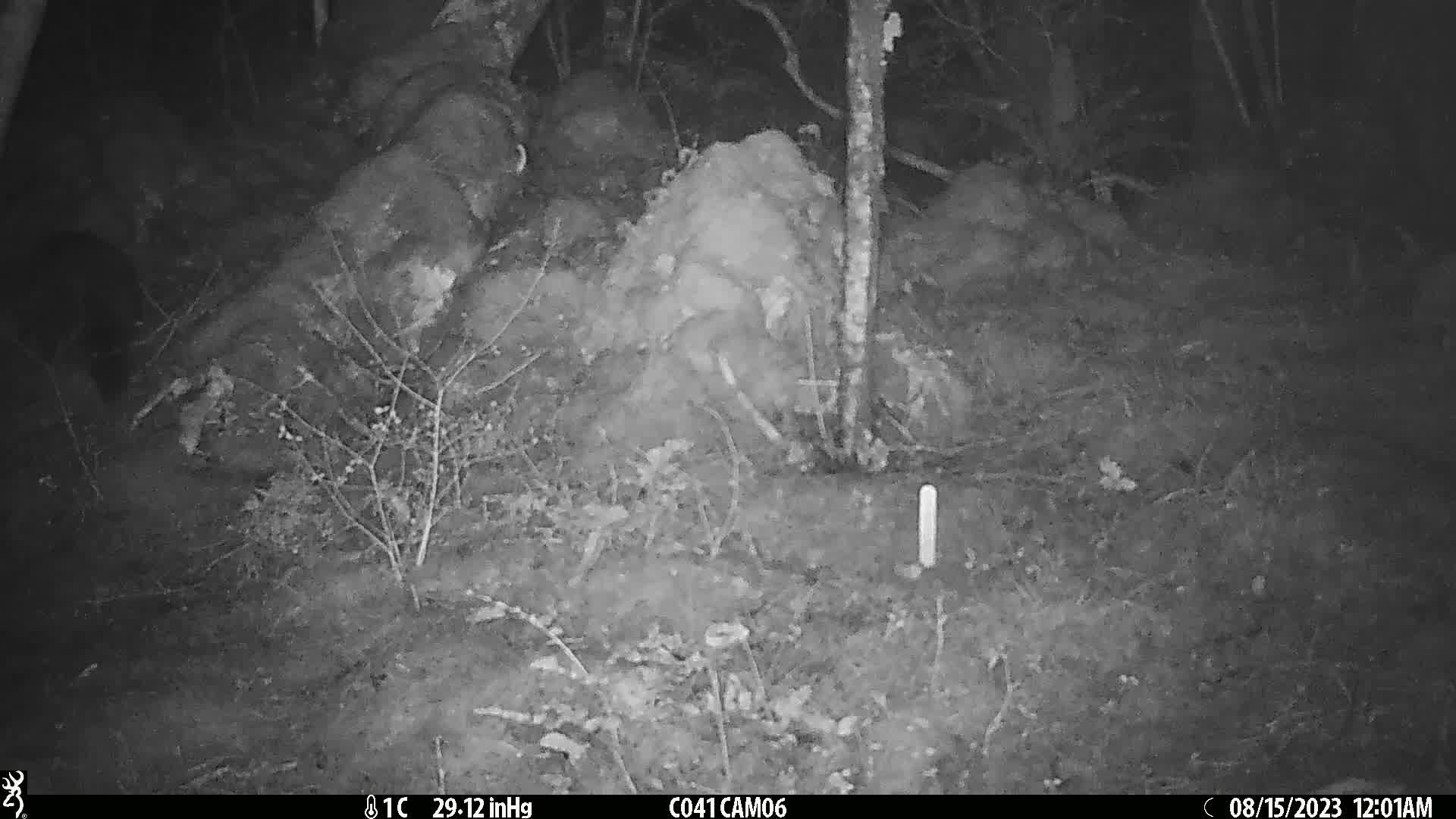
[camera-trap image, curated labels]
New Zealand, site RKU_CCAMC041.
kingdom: Animalia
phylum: Chordata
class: Mammalia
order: Diprotodontia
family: Phalangeridae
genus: Trichosurus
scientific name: Trichosurus vulpecula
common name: common brushtail possum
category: possum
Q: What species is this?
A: Possum (common brushtail possum) (Trichosurus vulpecula).